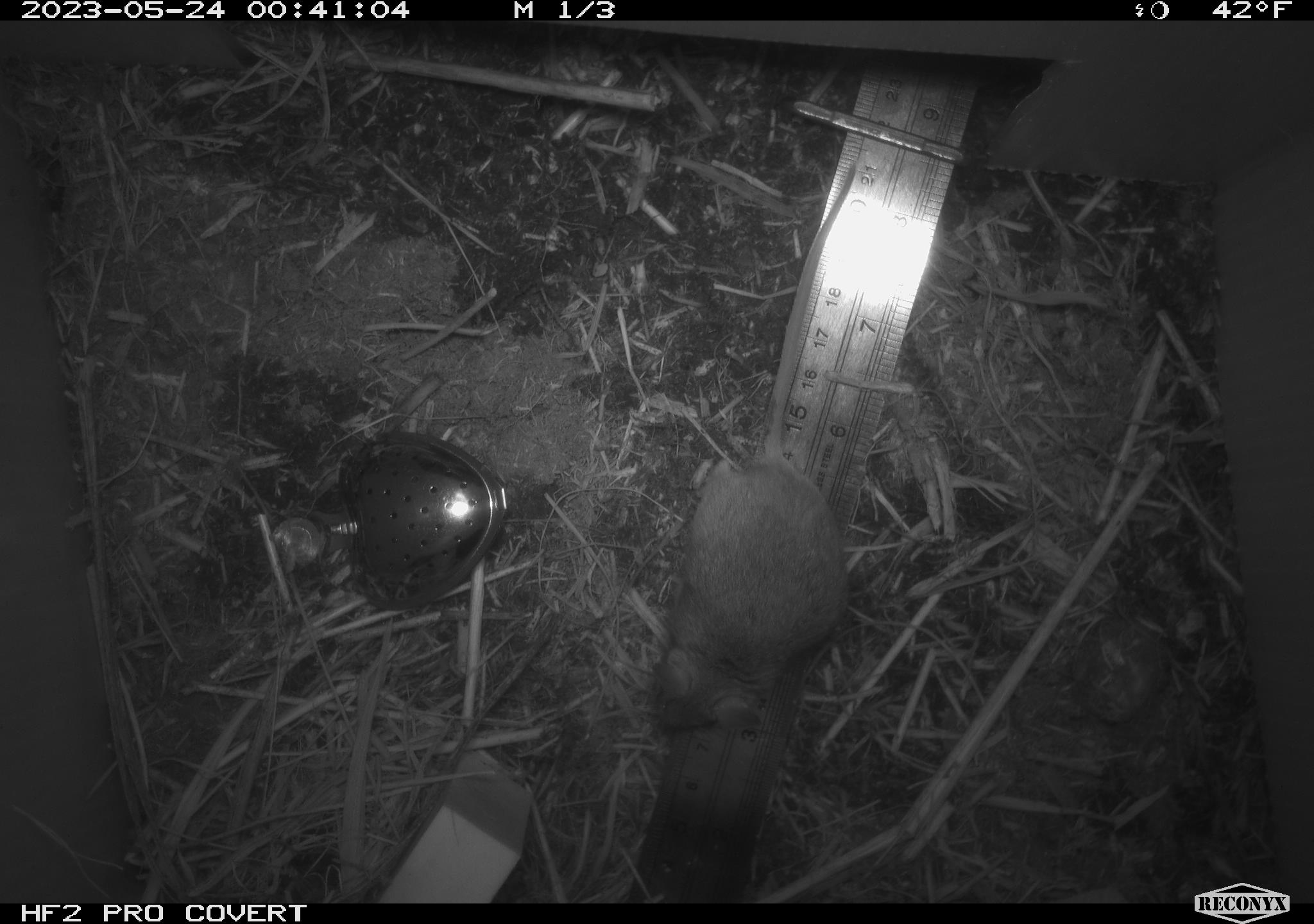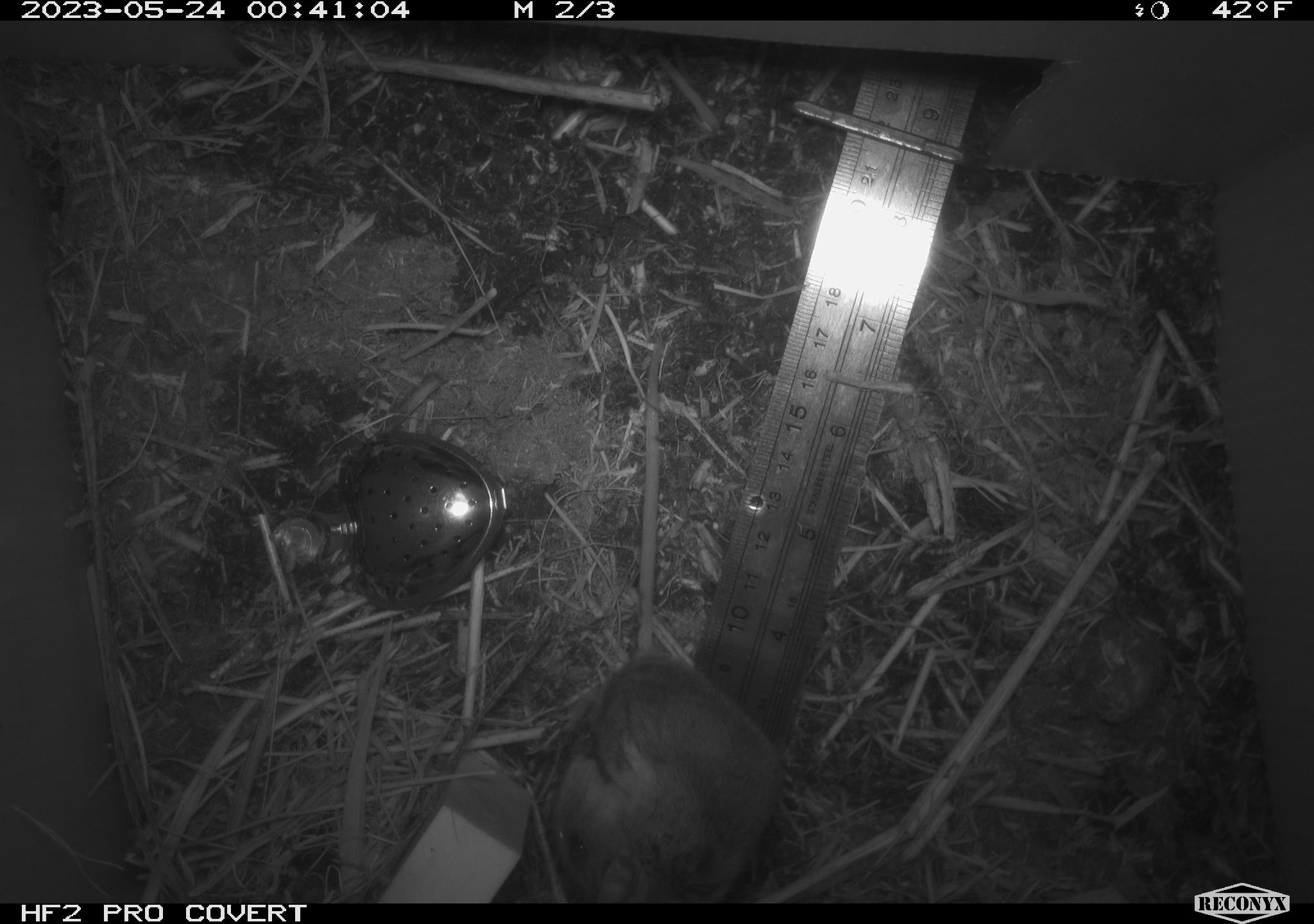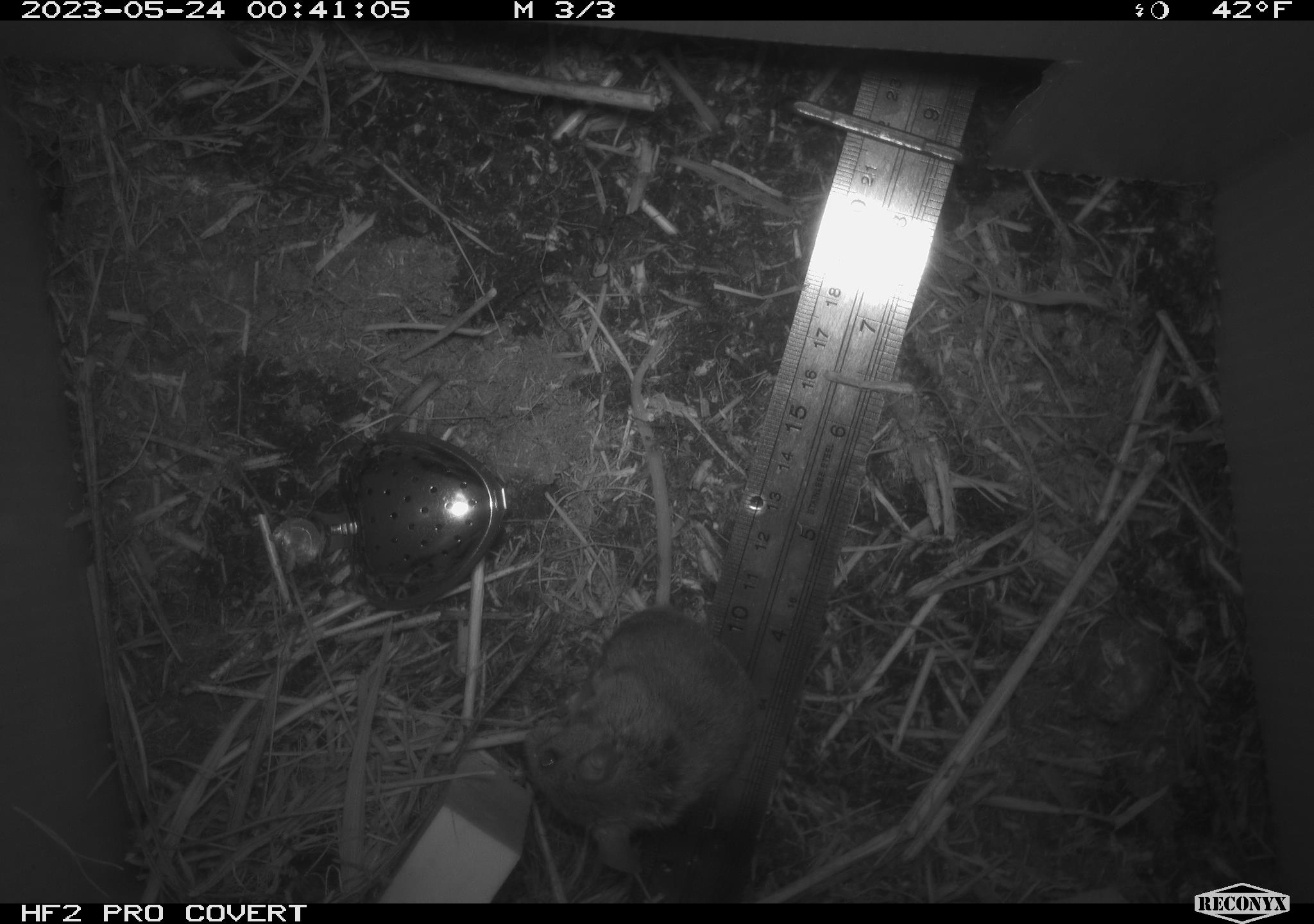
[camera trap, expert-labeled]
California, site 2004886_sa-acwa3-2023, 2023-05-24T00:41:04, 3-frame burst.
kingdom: Animalia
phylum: Chordata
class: Mammalia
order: Rodentia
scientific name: Rodentia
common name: mouse species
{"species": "mouse species (Rodentia)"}